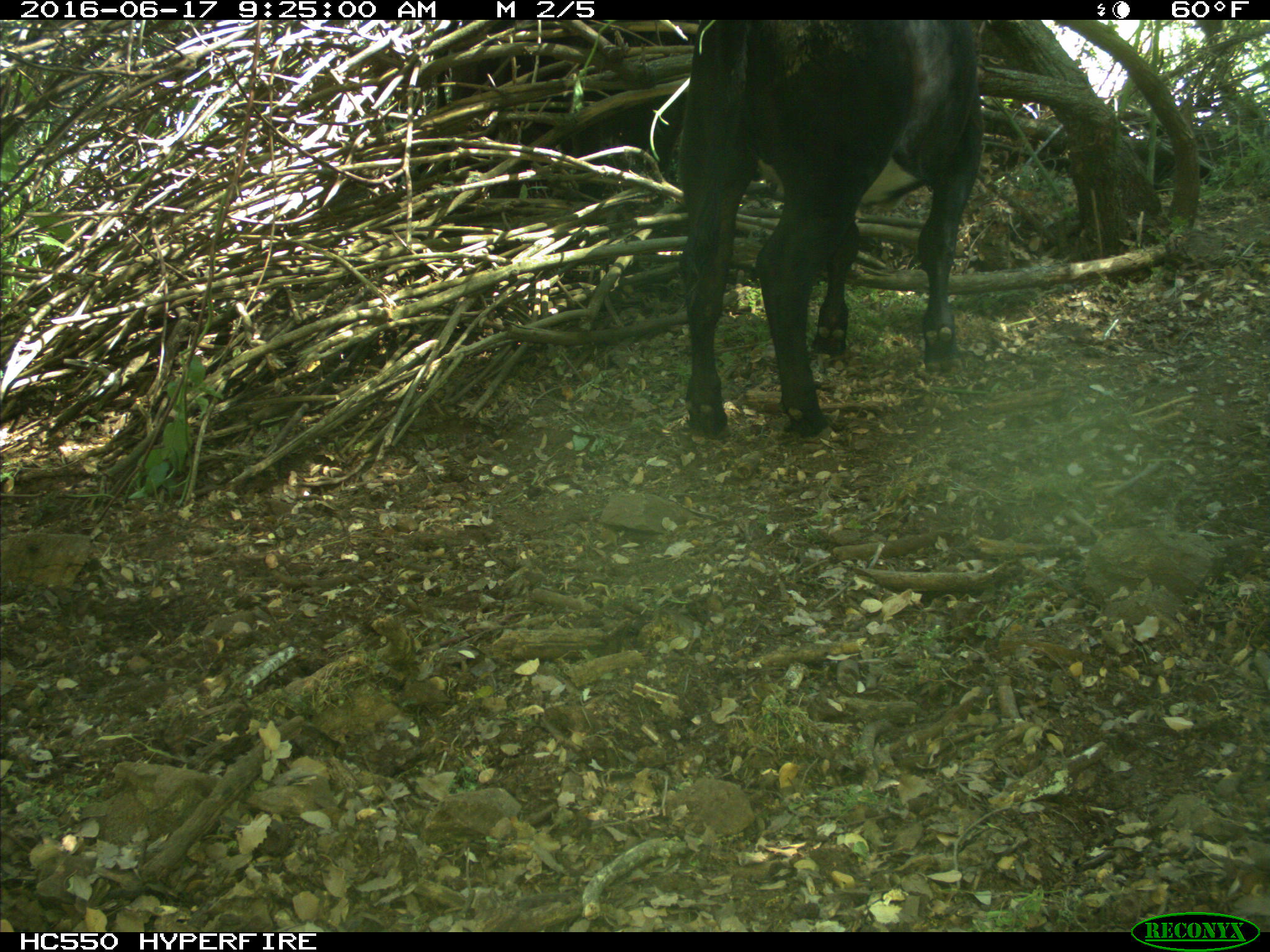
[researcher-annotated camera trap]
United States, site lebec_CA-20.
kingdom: Animalia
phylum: Chordata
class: Mammalia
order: Artiodactyla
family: Bovidae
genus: Bos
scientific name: Bos taurus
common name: domestic cow